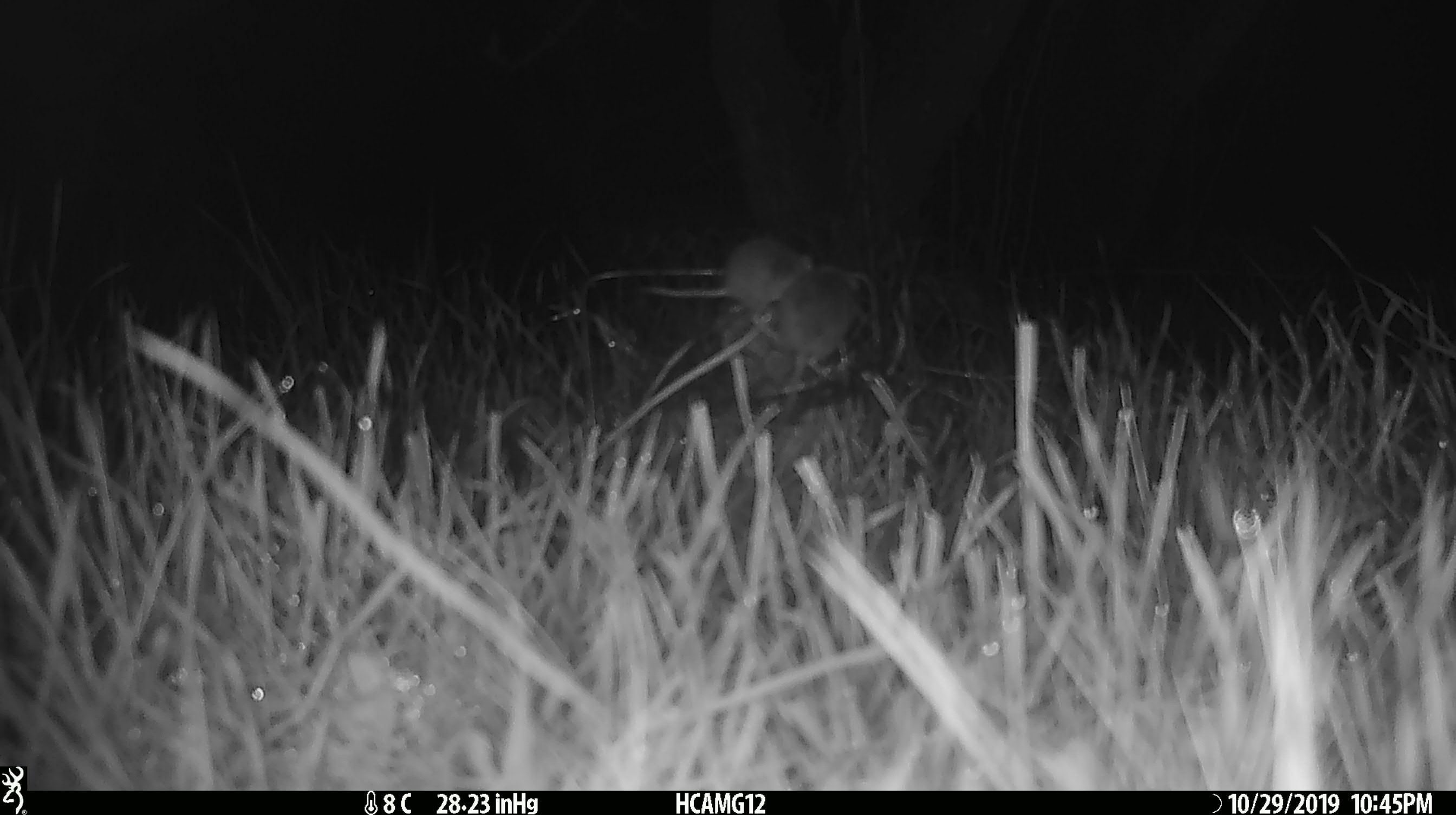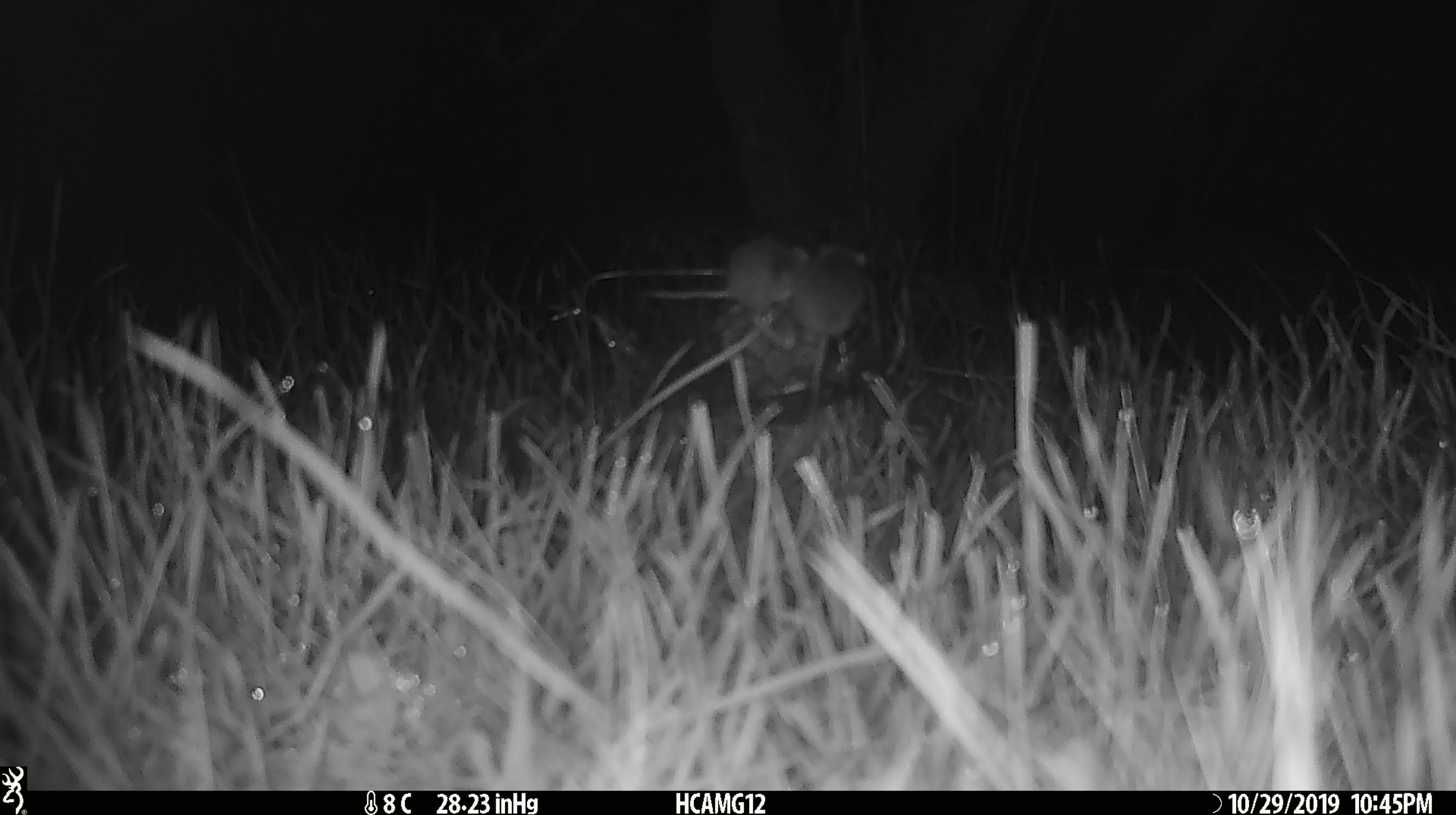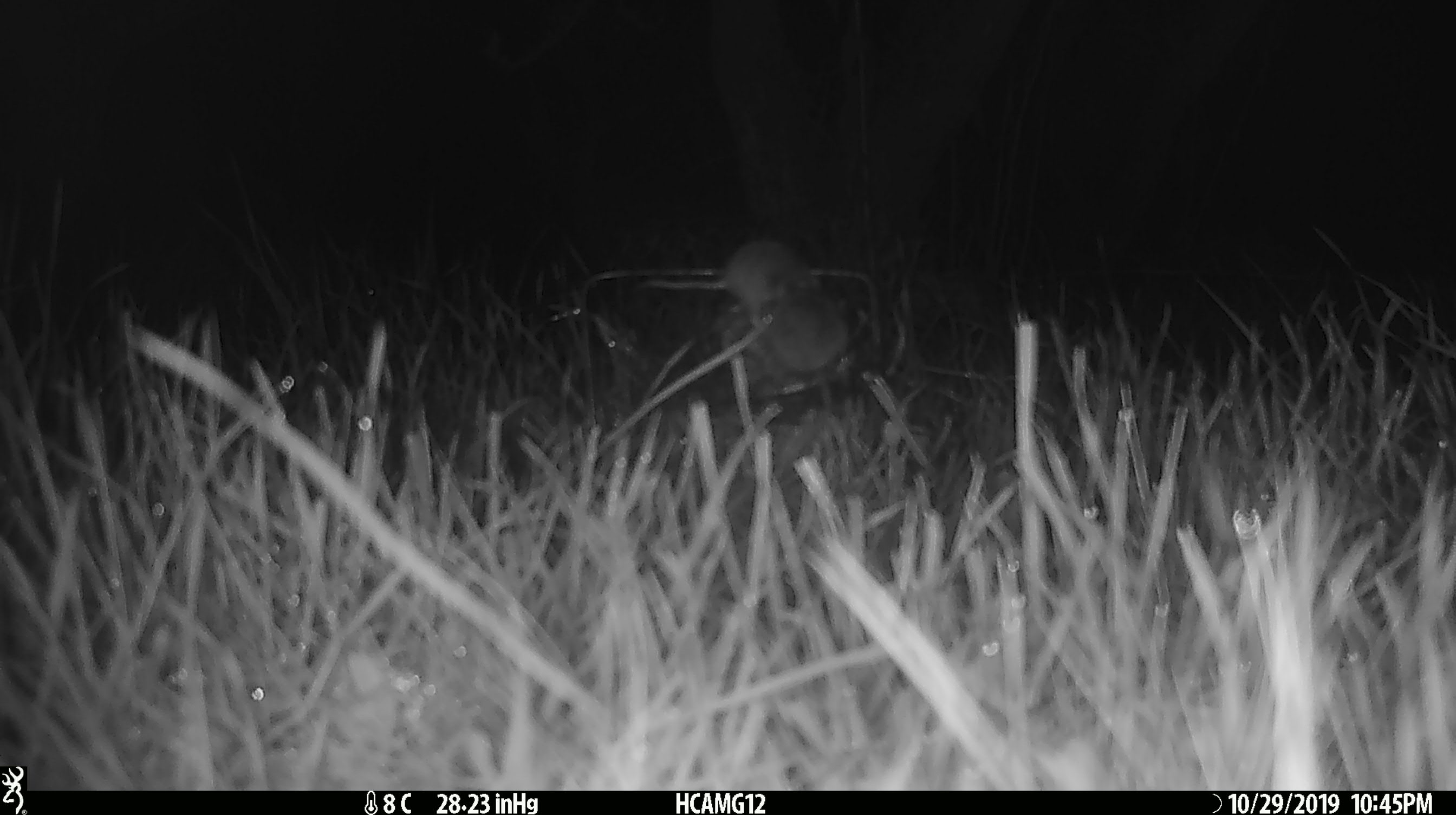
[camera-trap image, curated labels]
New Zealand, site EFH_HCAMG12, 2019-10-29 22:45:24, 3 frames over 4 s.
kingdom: Animalia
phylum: Chordata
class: Mammalia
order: Rodentia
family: Muridae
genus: Mus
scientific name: Mus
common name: mouse